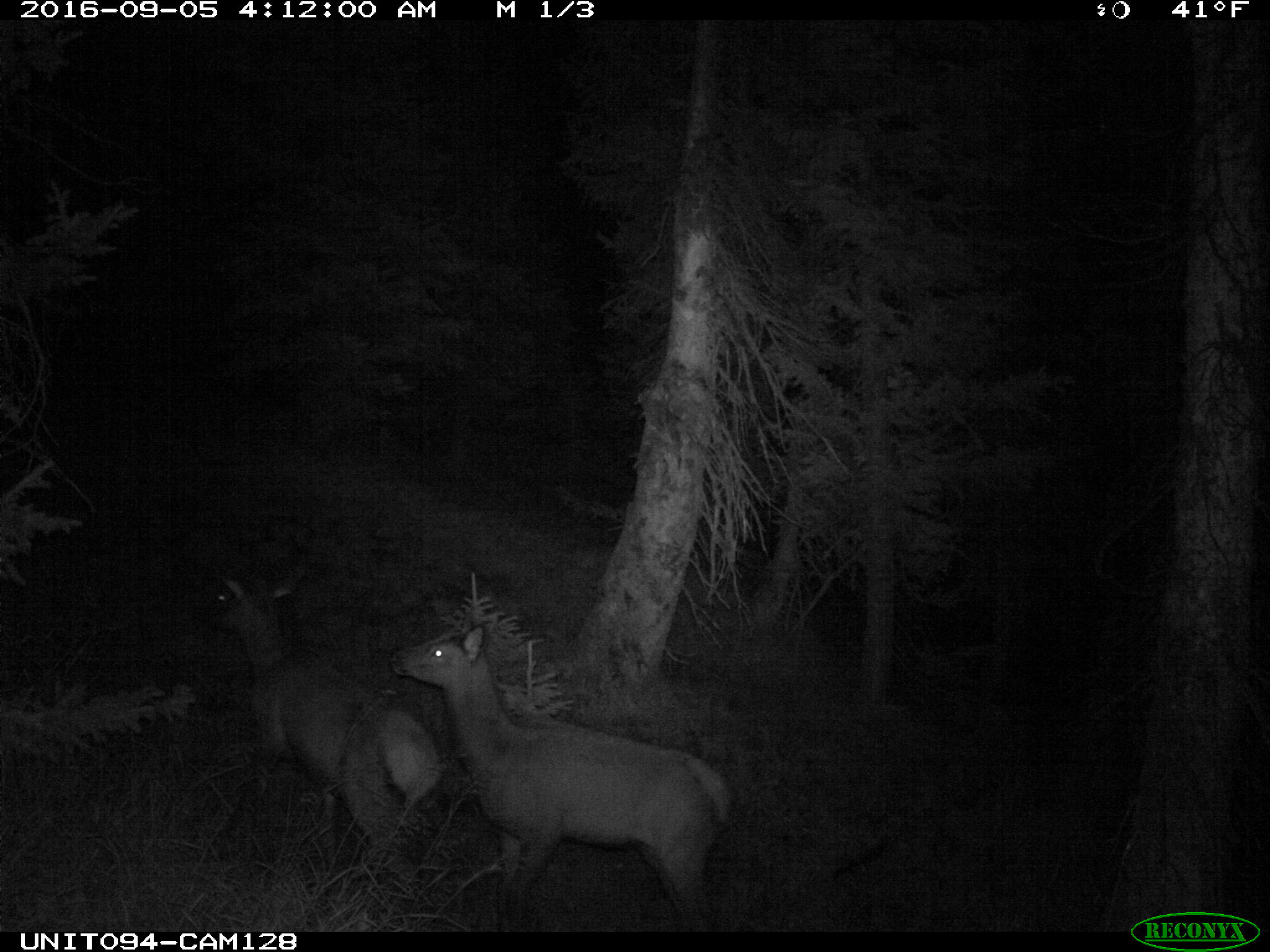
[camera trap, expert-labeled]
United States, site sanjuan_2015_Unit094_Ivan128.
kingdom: Animalia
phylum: Chordata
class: Mammalia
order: Artiodactyla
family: Cervidae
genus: Cervus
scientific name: Cervus elaphus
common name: red deer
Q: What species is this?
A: Cervus elaphus (red deer).